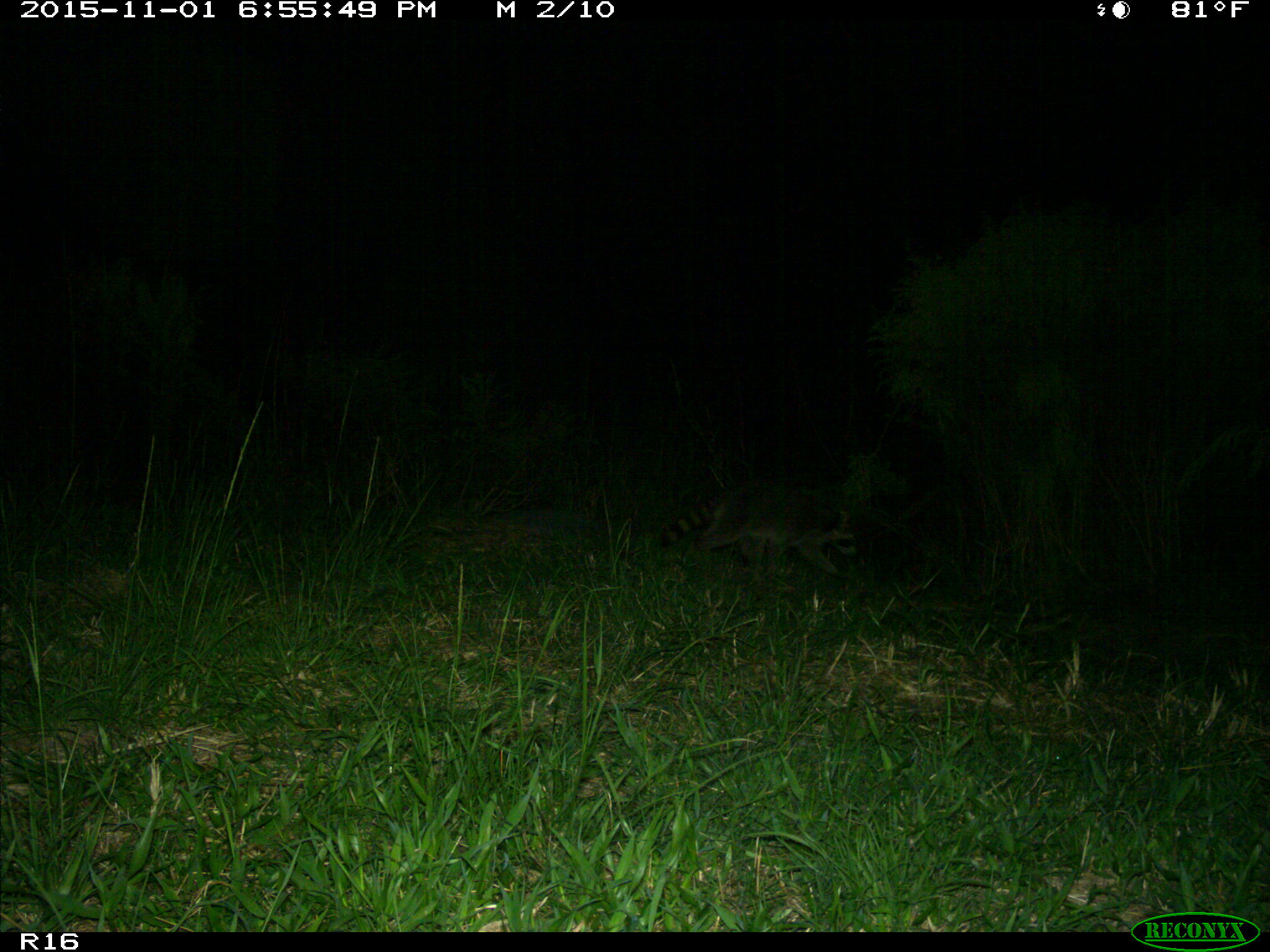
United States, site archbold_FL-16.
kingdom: Animalia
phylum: Chordata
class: Mammalia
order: Carnivora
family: Procyonidae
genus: Procyon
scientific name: Procyon lotor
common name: common raccoon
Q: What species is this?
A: Procyon lotor (common raccoon).